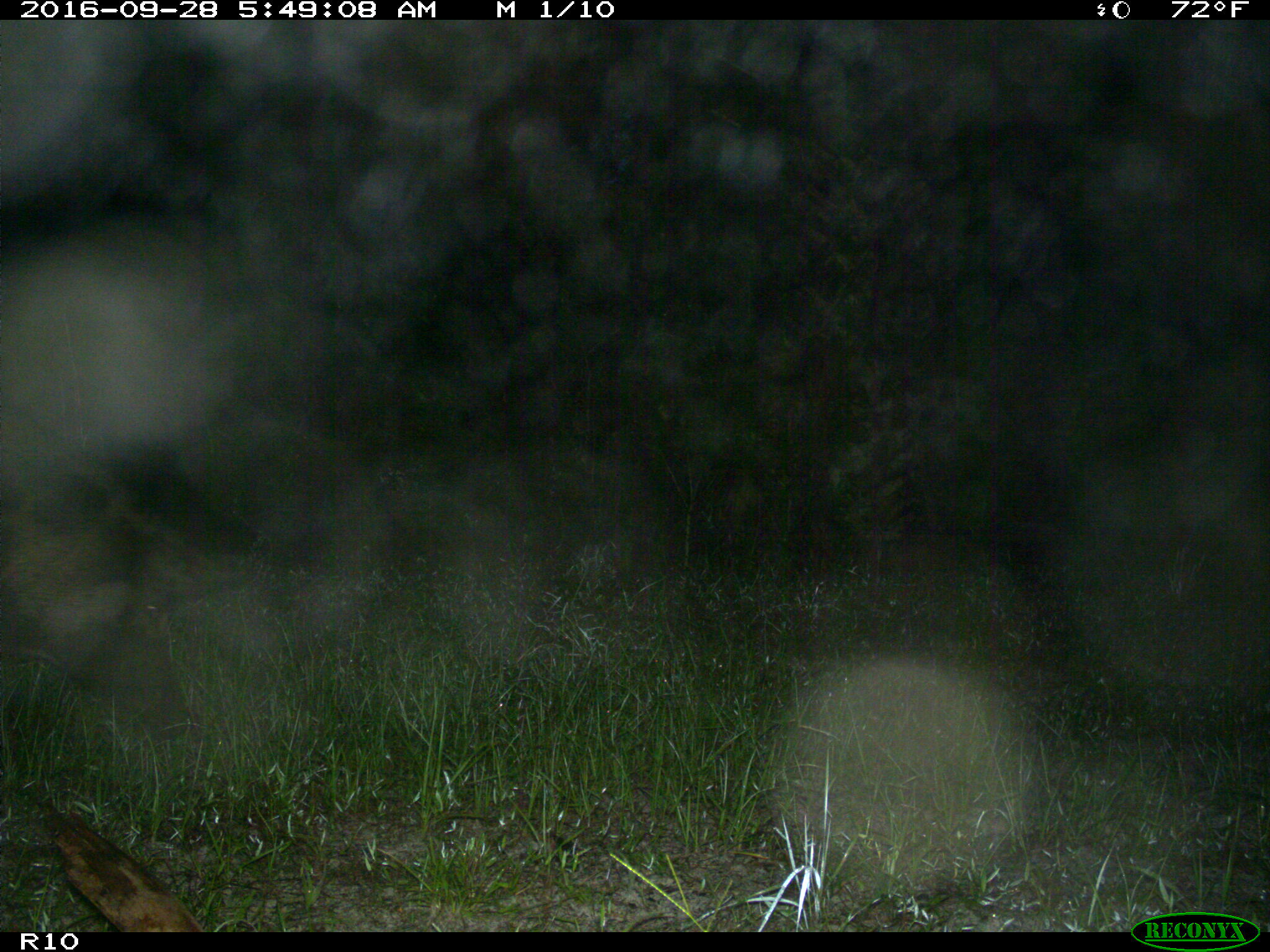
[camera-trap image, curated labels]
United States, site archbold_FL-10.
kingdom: Animalia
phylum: Chordata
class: Mammalia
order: Artiodactyla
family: Suidae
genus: Sus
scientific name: Sus scrofa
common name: wild boar